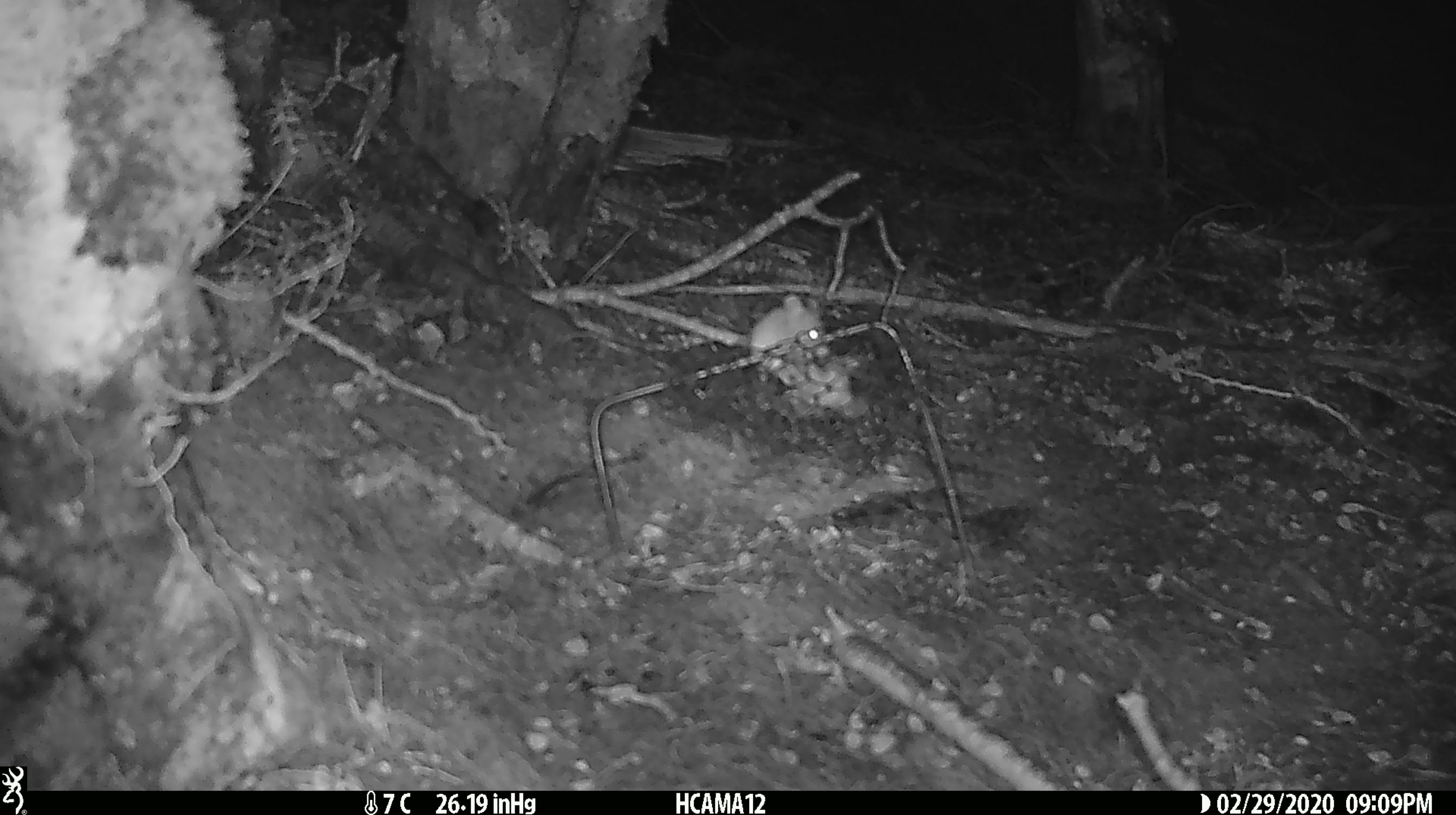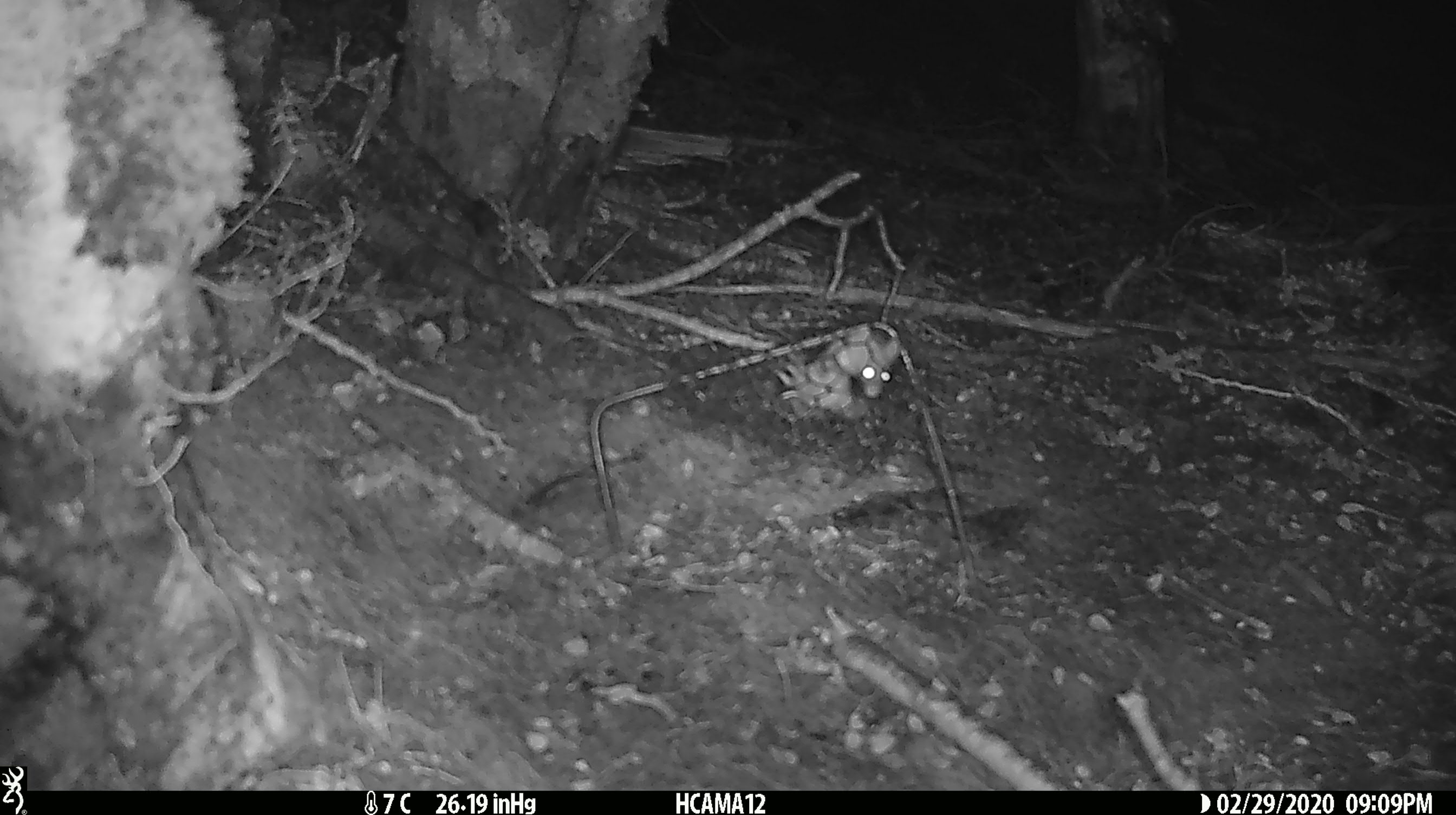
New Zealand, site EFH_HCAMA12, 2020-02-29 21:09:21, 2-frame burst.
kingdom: Animalia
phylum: Chordata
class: Mammalia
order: Rodentia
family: Muridae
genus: Mus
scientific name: Mus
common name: mouse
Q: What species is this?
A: Mouse (Mus).